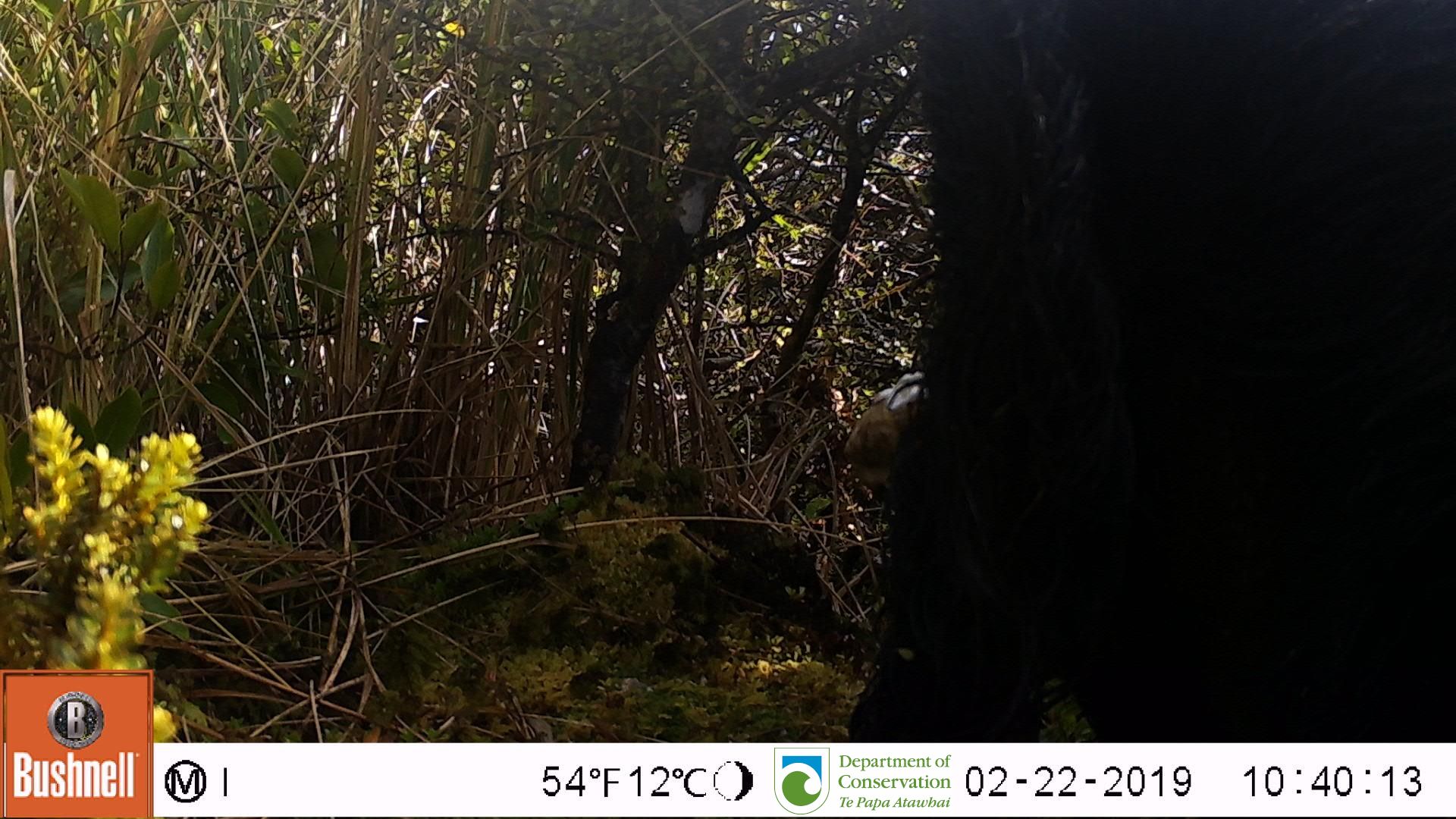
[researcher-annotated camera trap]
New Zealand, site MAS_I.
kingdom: Animalia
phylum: Chordata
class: Mammalia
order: Artiodactyla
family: Suidae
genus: Sus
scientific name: Sus scrofa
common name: pig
Pig (Sus scrofa).